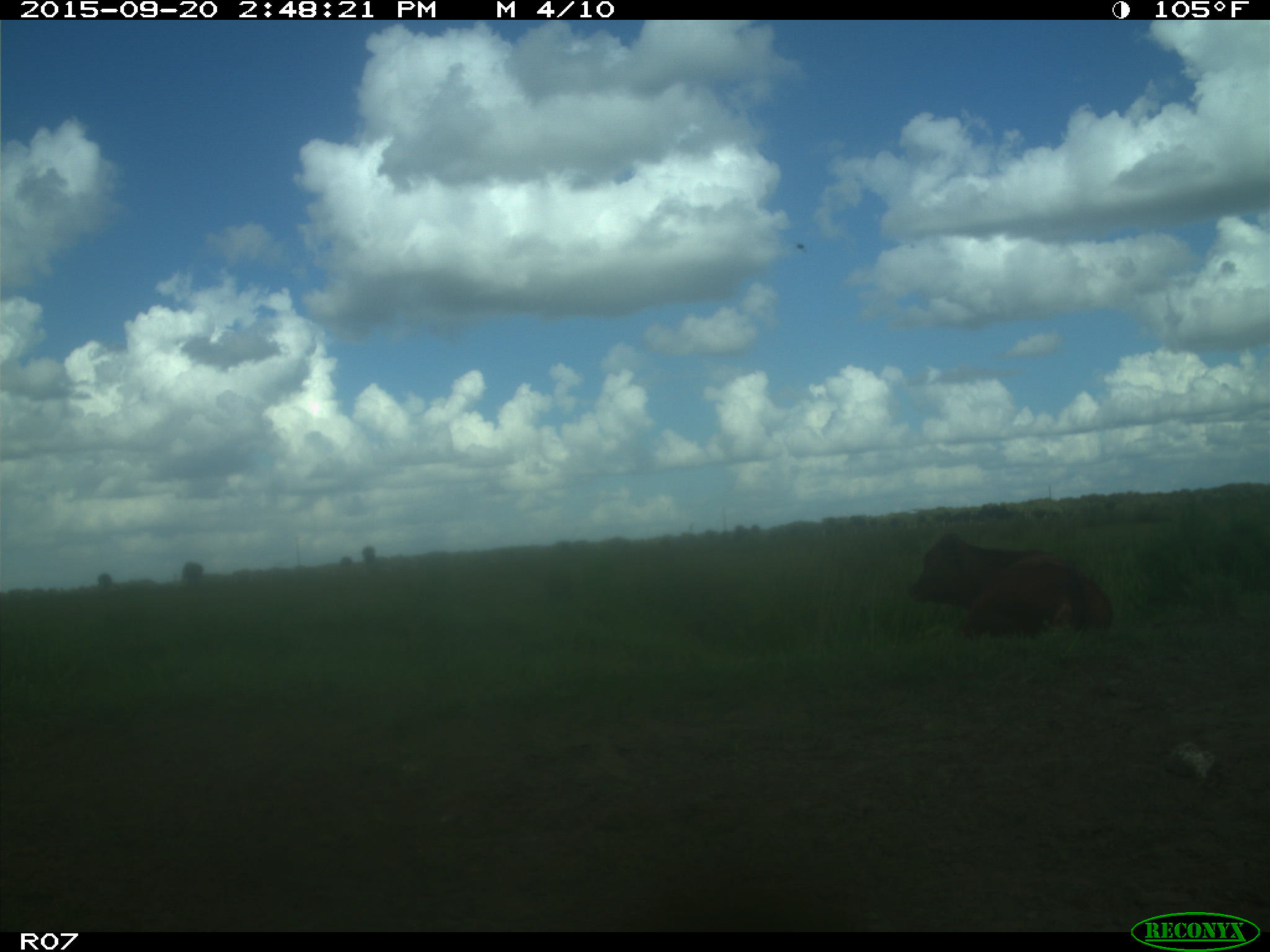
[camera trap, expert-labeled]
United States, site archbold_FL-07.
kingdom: Animalia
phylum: Chordata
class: Mammalia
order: Artiodactyla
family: Bovidae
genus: Bos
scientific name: Bos taurus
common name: domestic cow